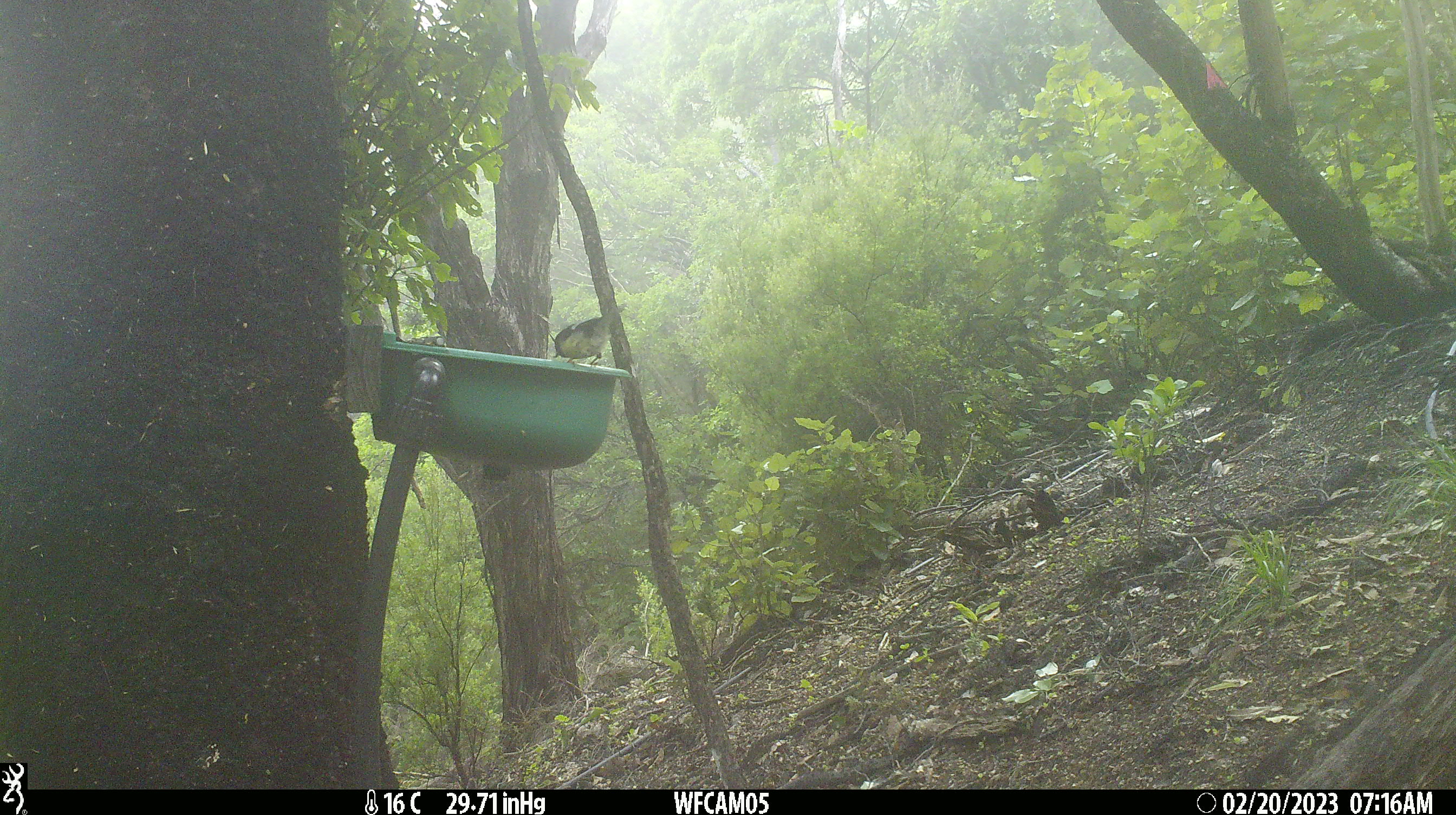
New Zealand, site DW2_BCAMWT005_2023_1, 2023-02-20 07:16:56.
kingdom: Animalia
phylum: Chordata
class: Aves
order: Passeriformes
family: Petroicidae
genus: Petroica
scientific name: Petroica macrocephala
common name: tomtit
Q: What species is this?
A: Tomtit (Petroica macrocephala).